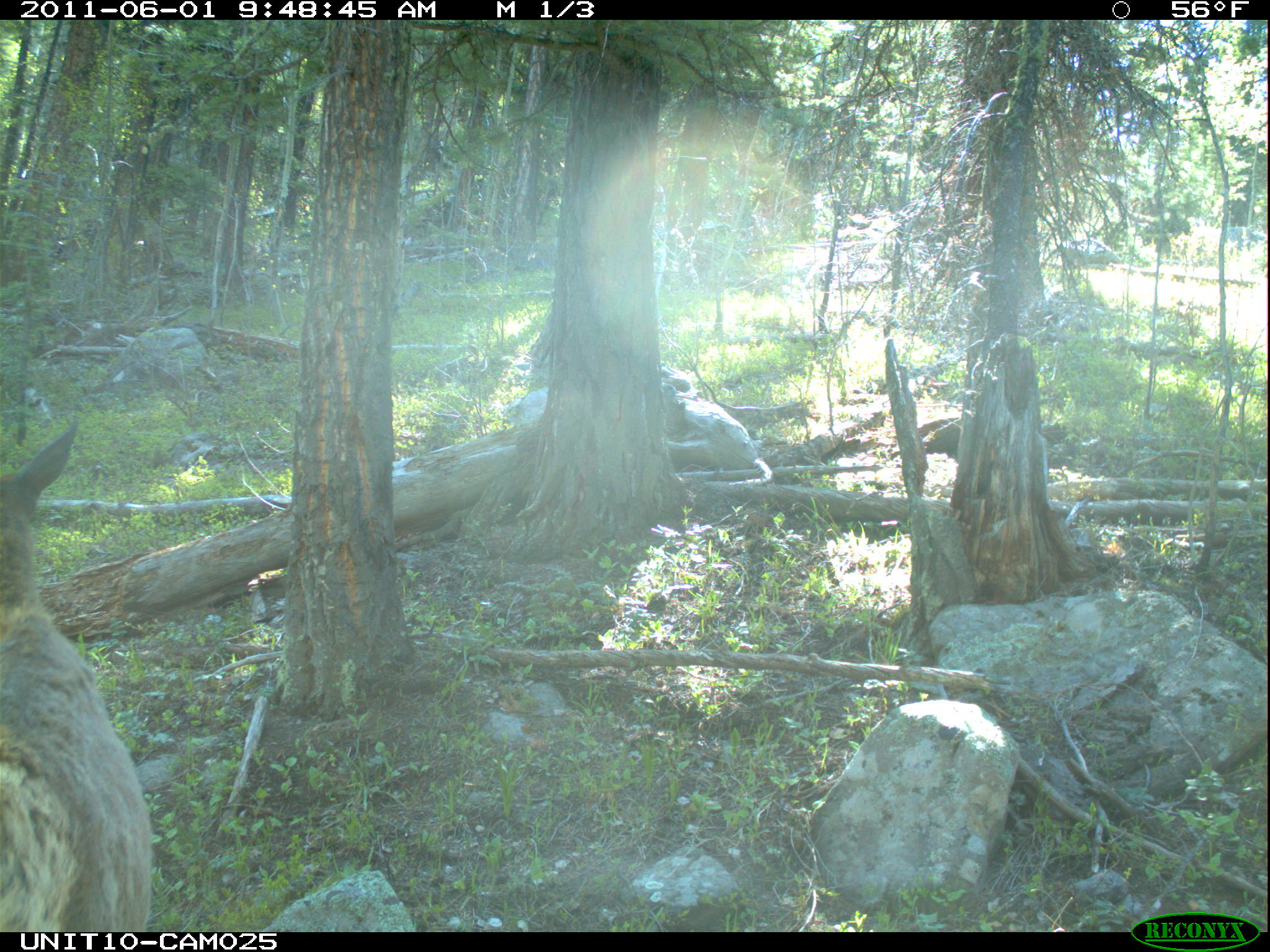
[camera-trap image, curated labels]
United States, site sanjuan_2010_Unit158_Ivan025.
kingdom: Animalia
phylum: Chordata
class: Mammalia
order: Artiodactyla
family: Cervidae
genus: Cervus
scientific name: Cervus elaphus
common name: red deer